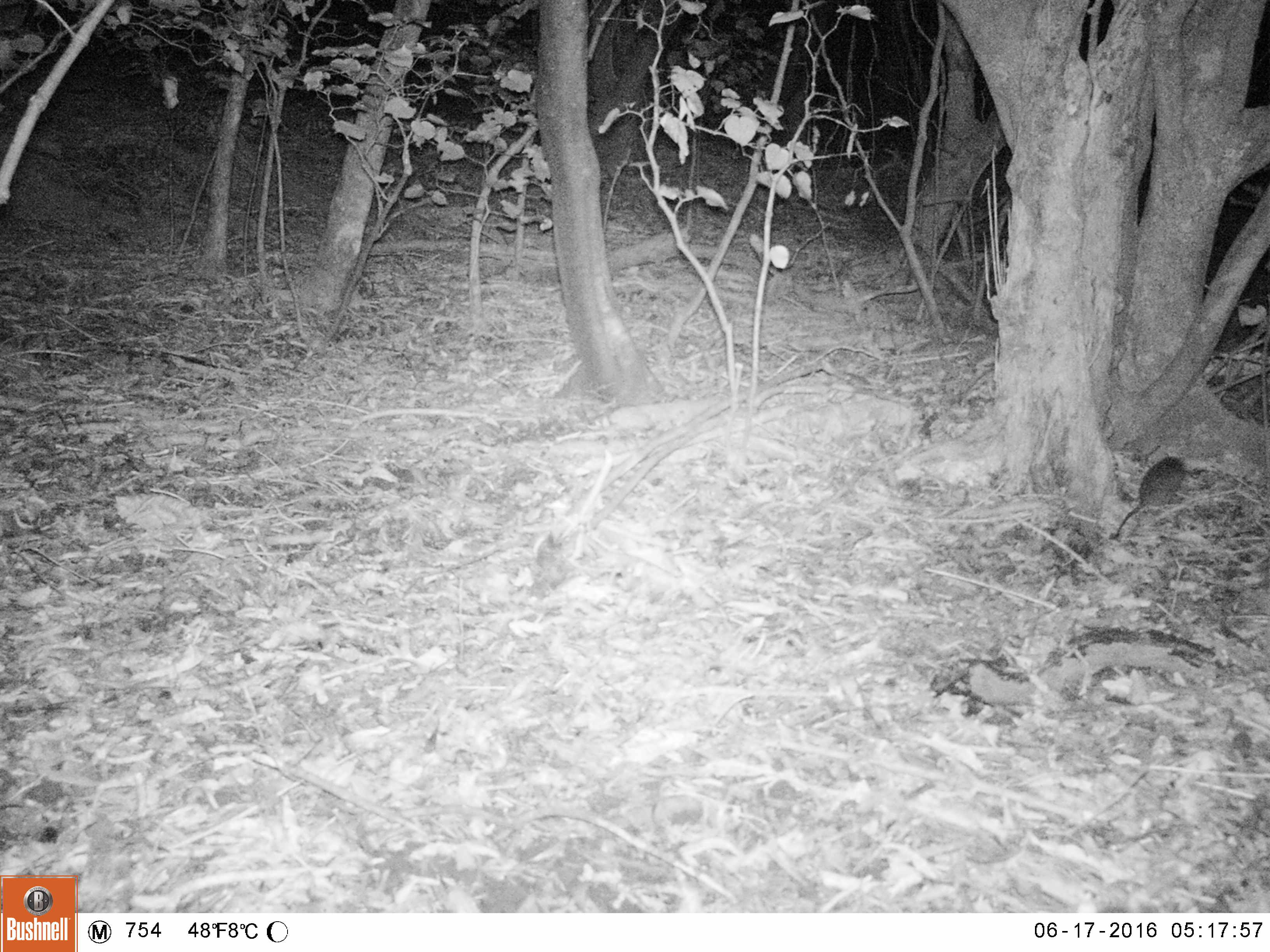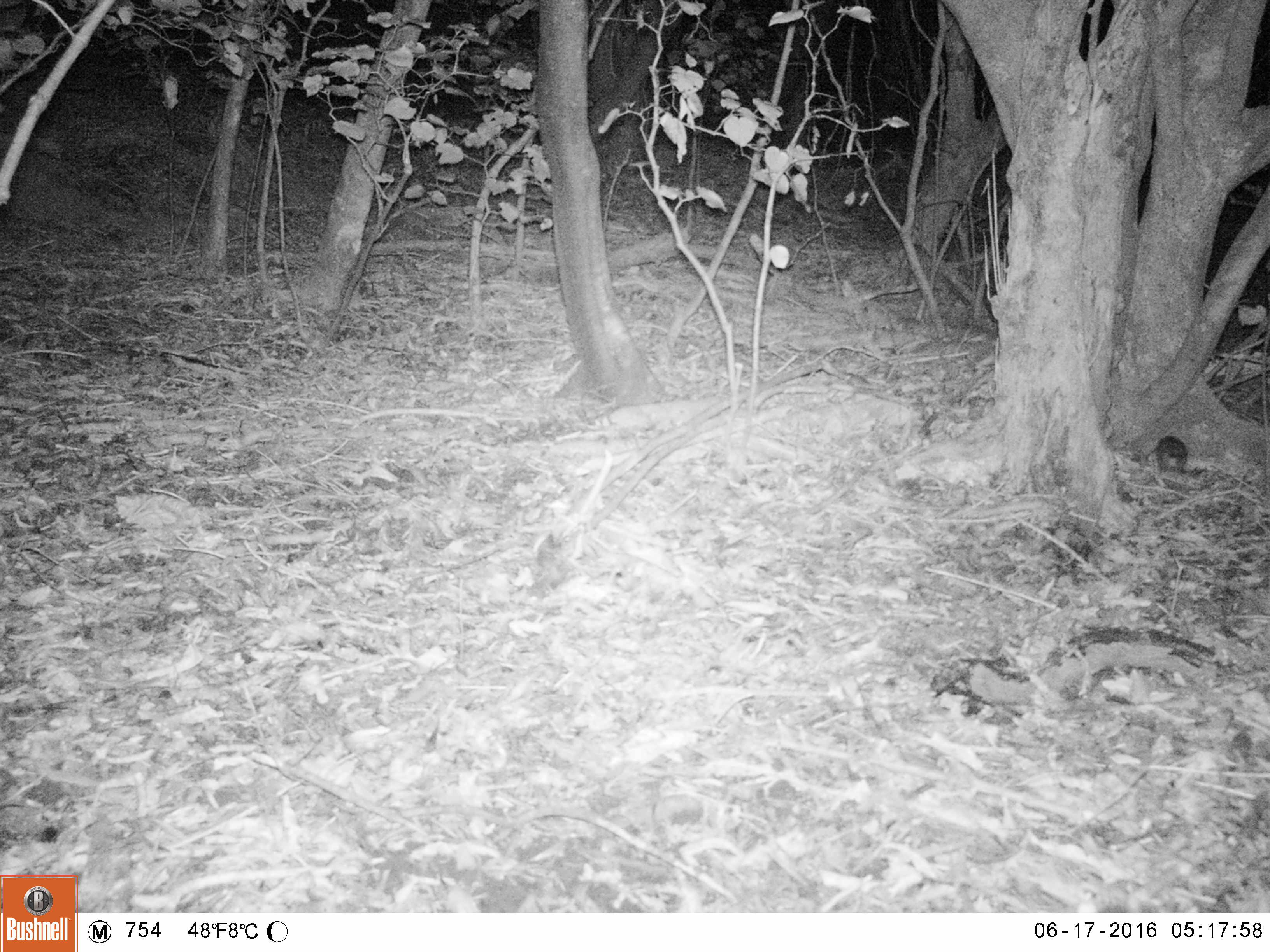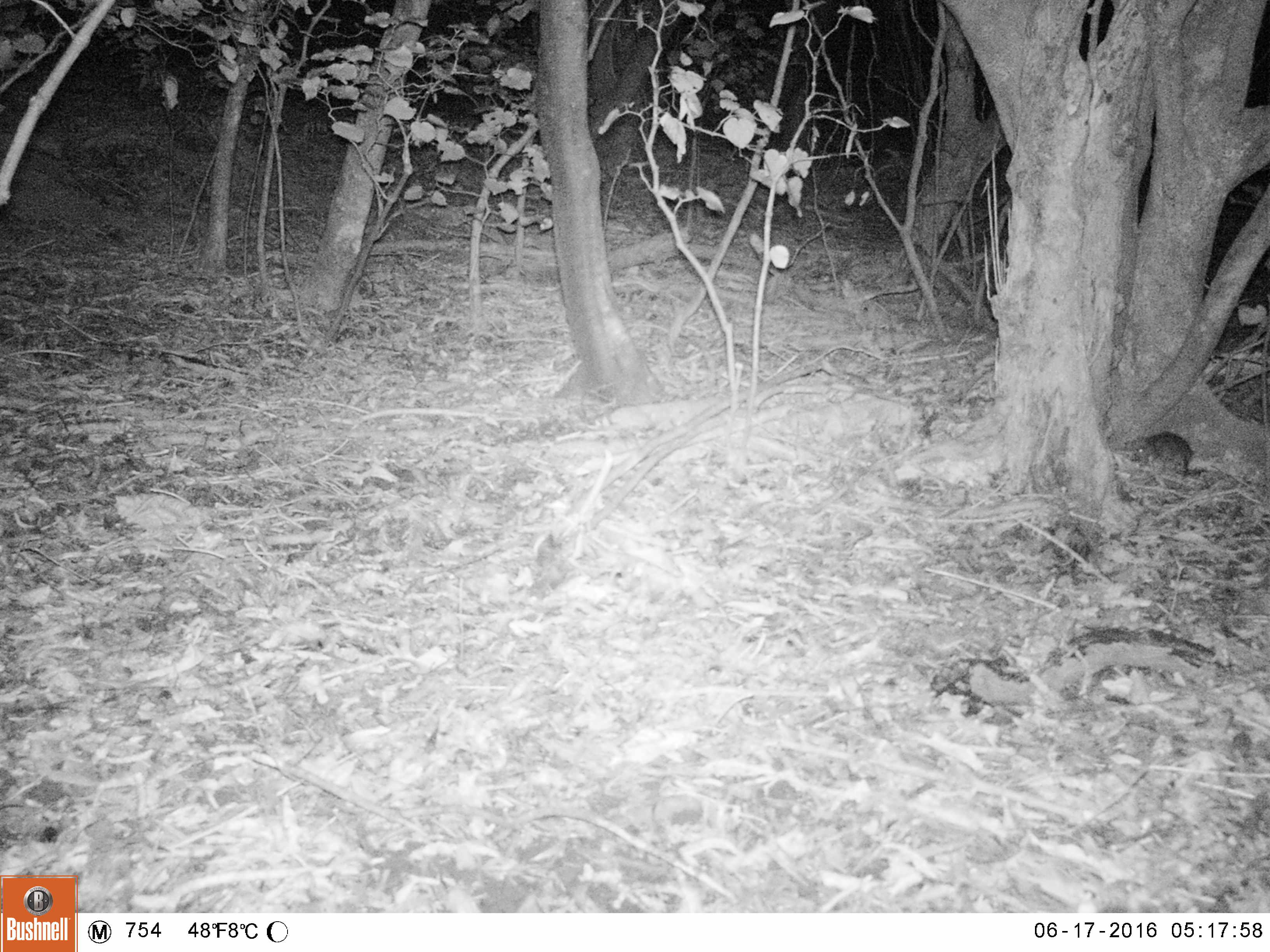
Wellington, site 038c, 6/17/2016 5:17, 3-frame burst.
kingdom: Animalia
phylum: Chordata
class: Mammalia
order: Rodentia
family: Muridae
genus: Rattus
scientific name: Rattus rattus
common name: ship rat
Ship rat (Rattus rattus).